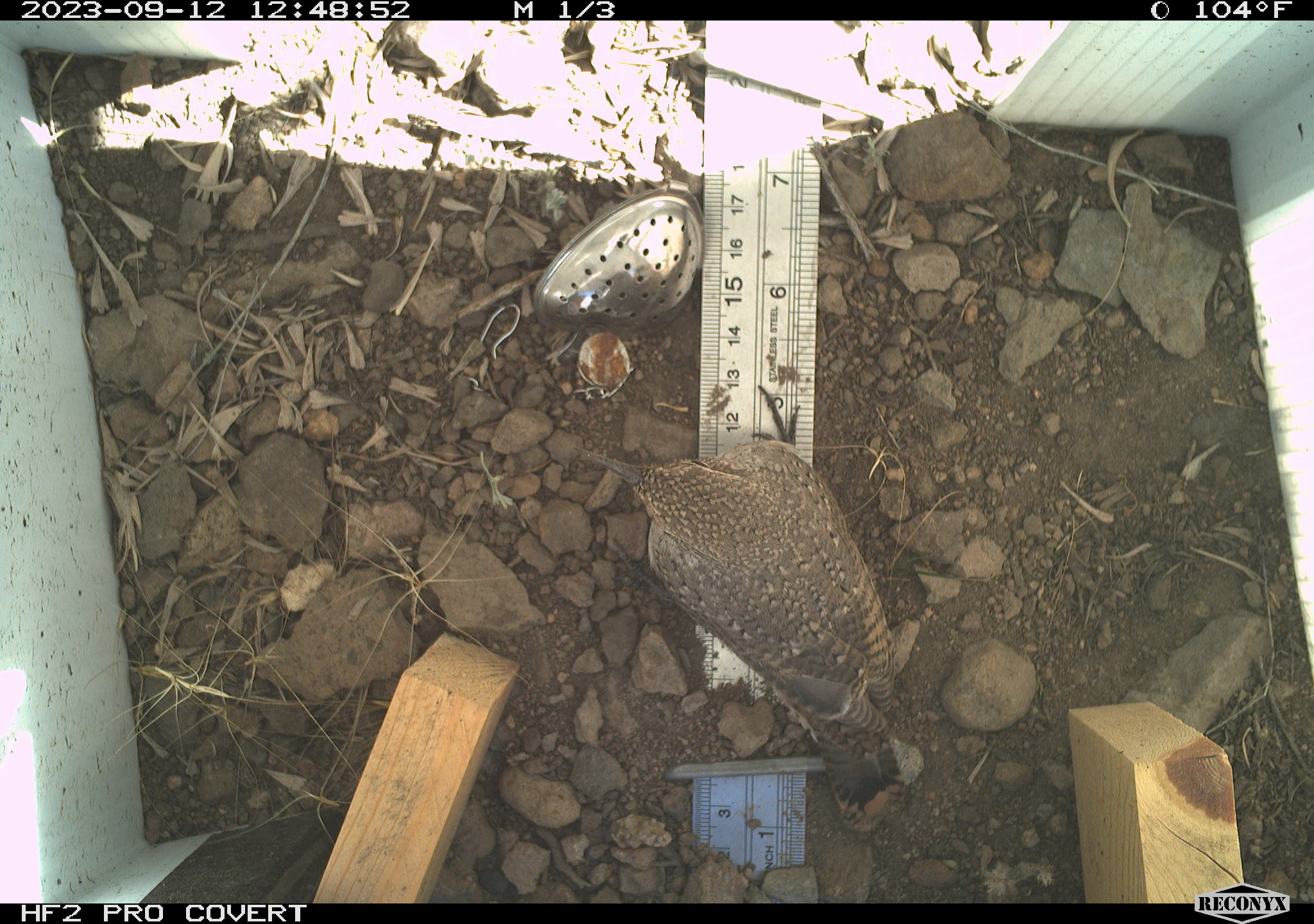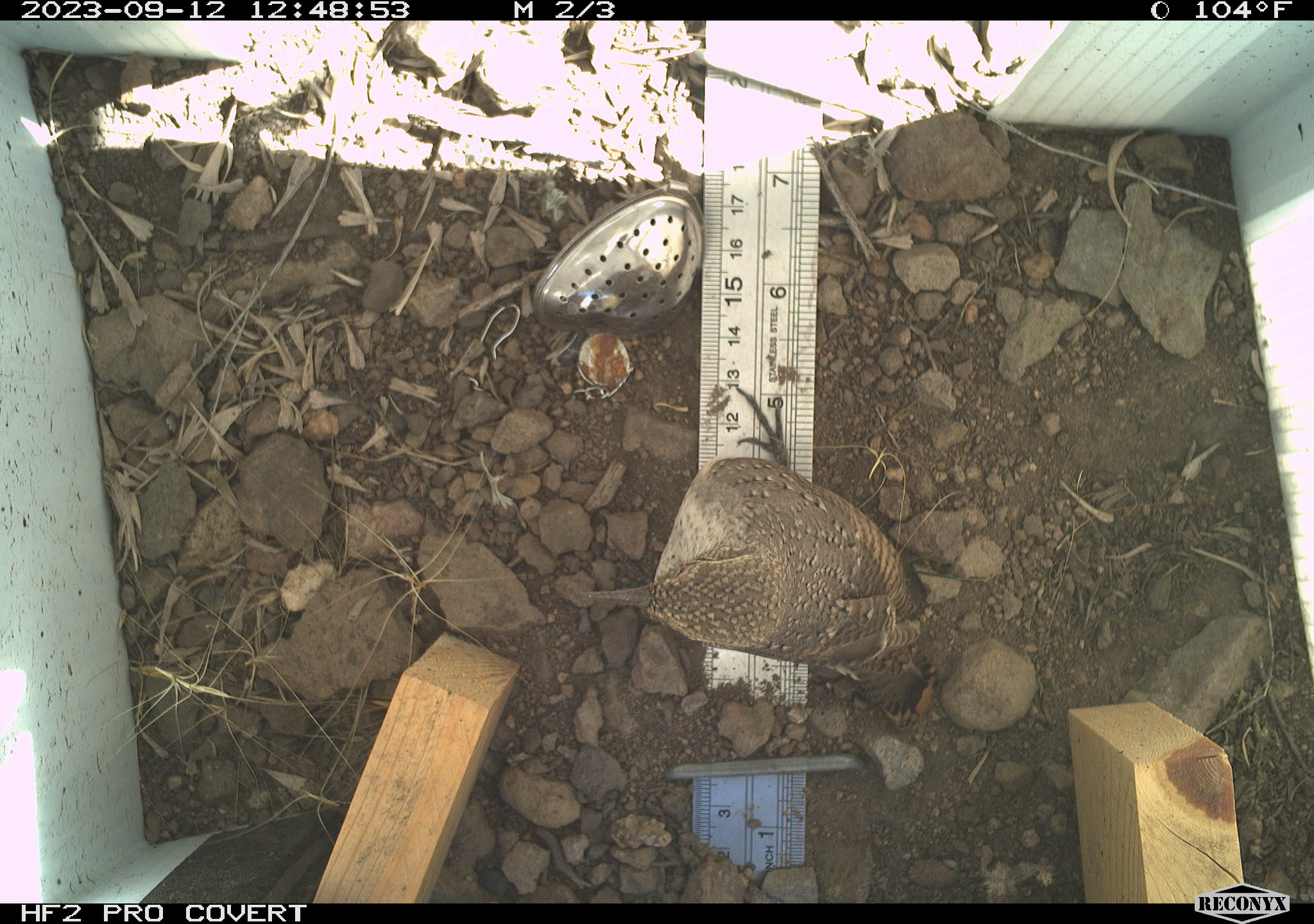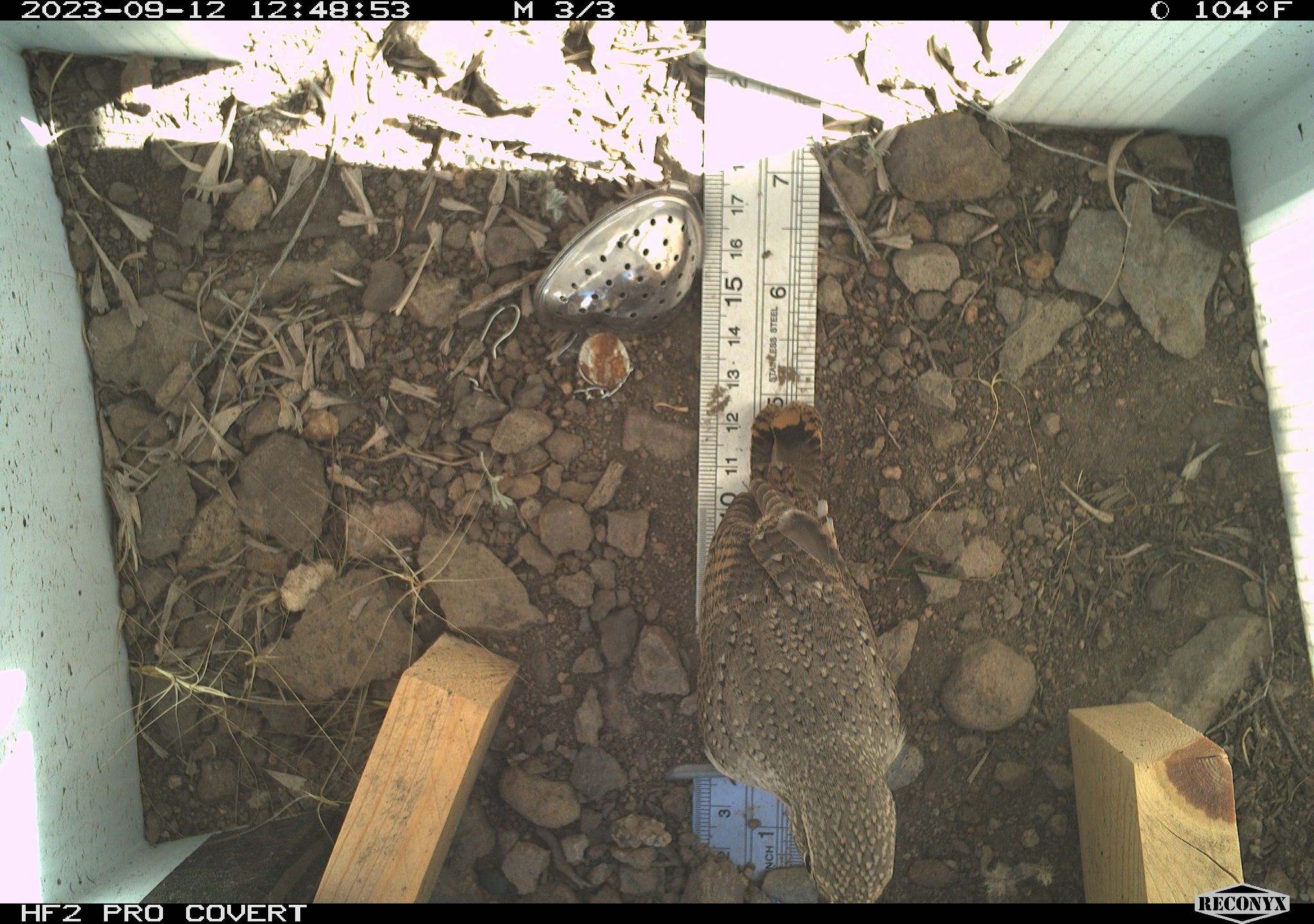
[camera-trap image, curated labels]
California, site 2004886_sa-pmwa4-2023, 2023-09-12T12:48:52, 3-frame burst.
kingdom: Animalia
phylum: Chordata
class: Aves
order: Passeriformes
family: Troglodytidae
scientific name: Troglodytidae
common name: wren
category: troglodytidae family